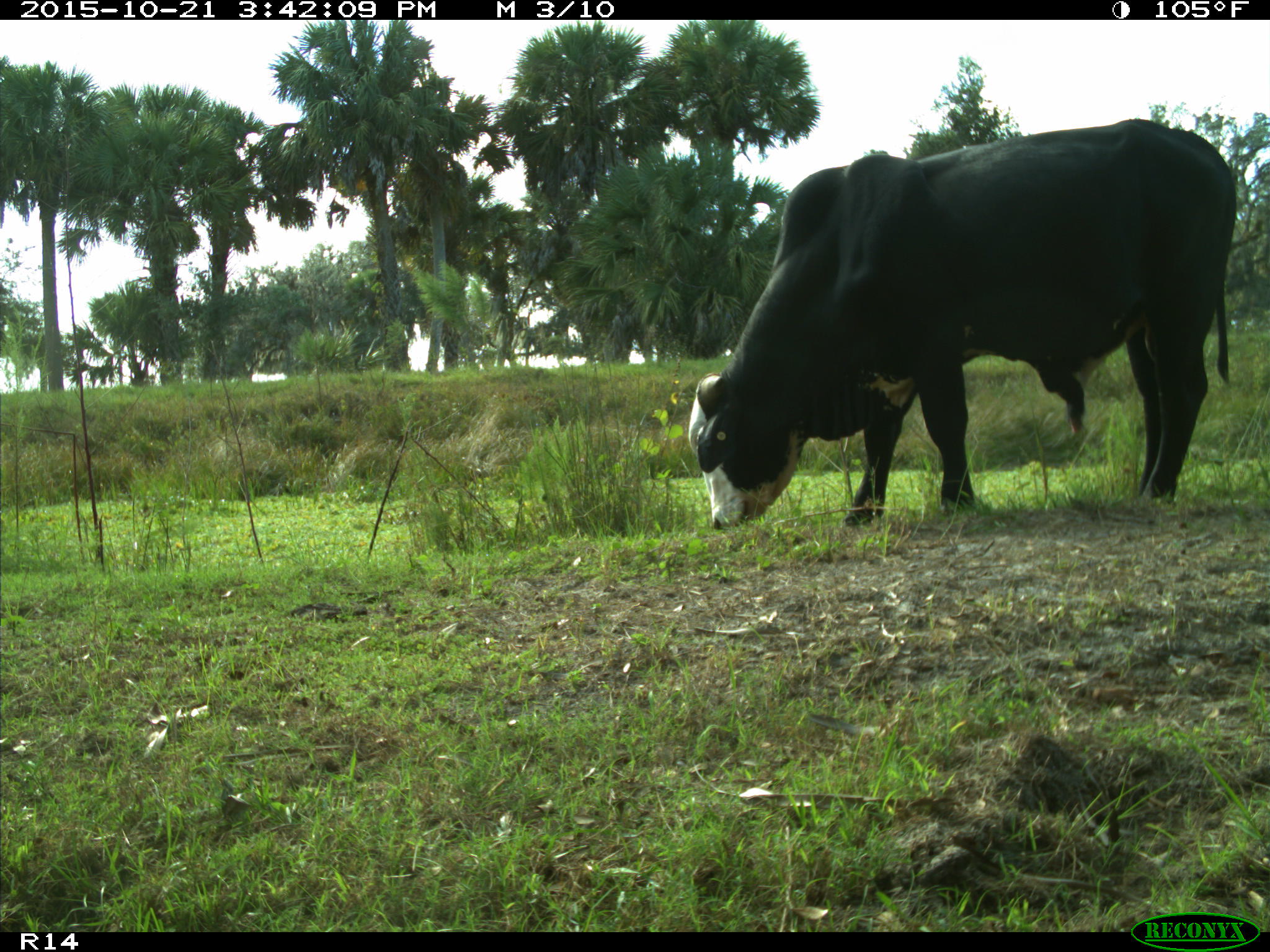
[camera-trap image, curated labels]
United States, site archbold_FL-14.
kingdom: Animalia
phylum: Chordata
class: Mammalia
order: Artiodactyla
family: Bovidae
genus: Bos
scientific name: Bos taurus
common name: domestic cow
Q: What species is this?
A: Bos taurus (domestic cow).